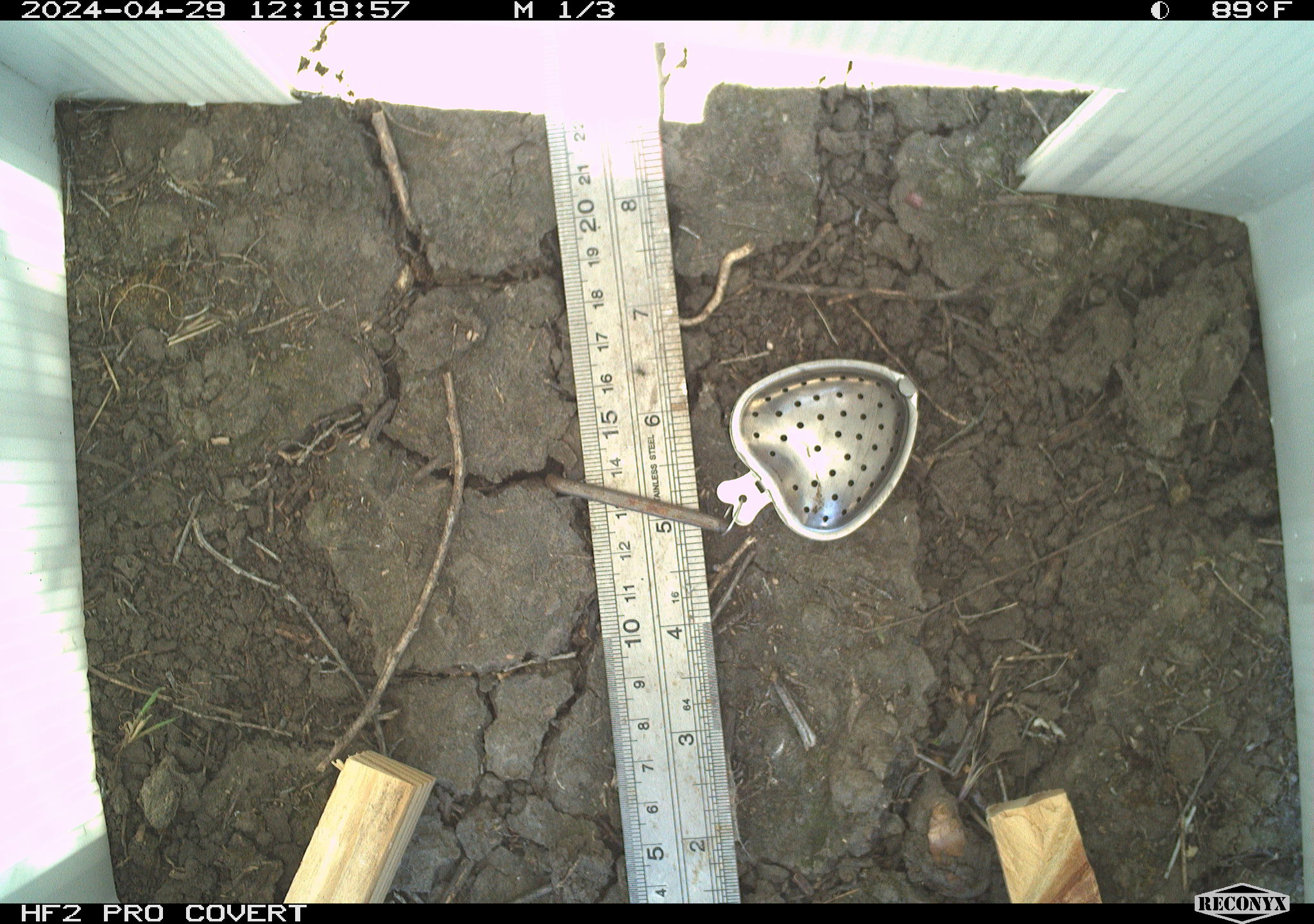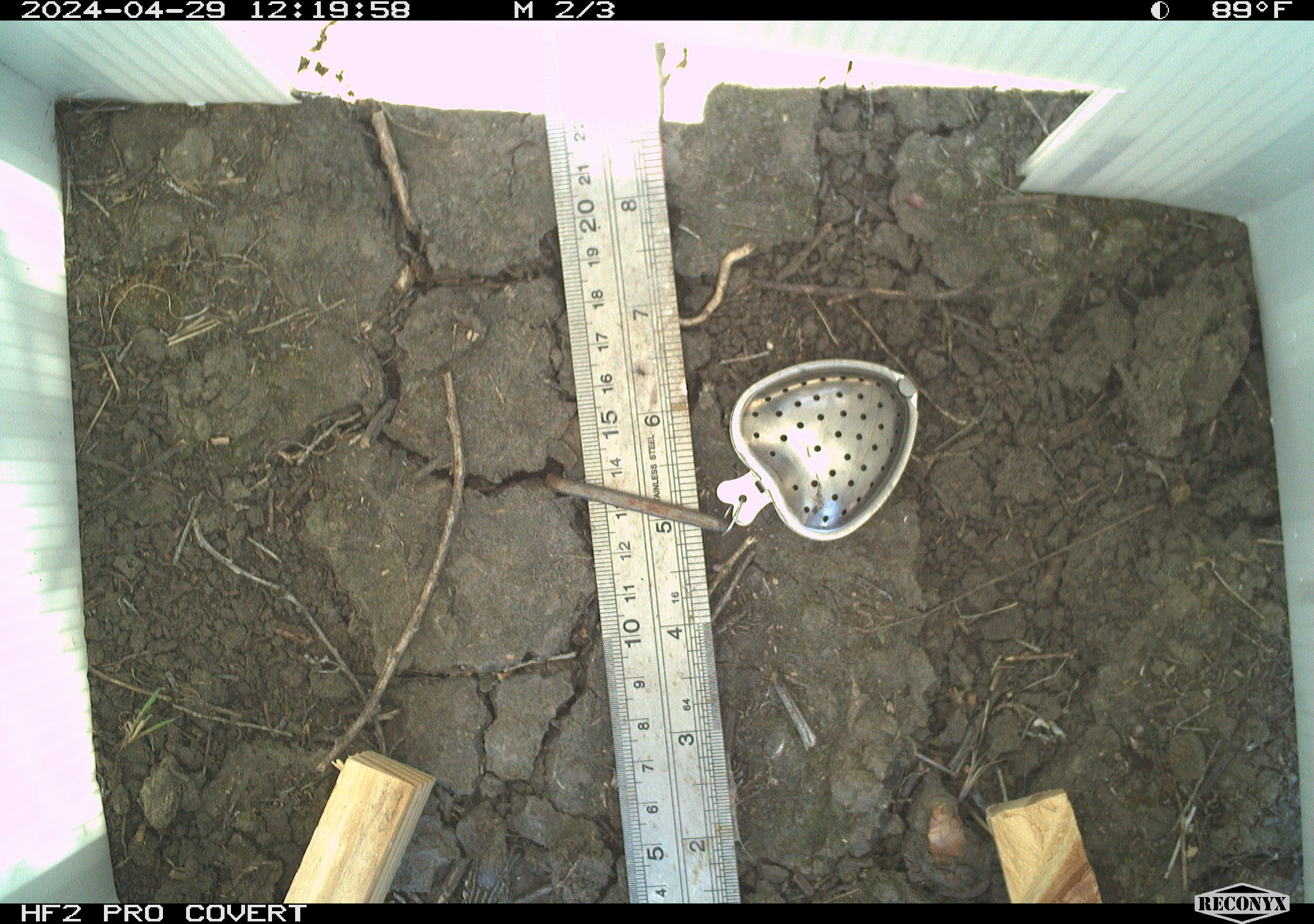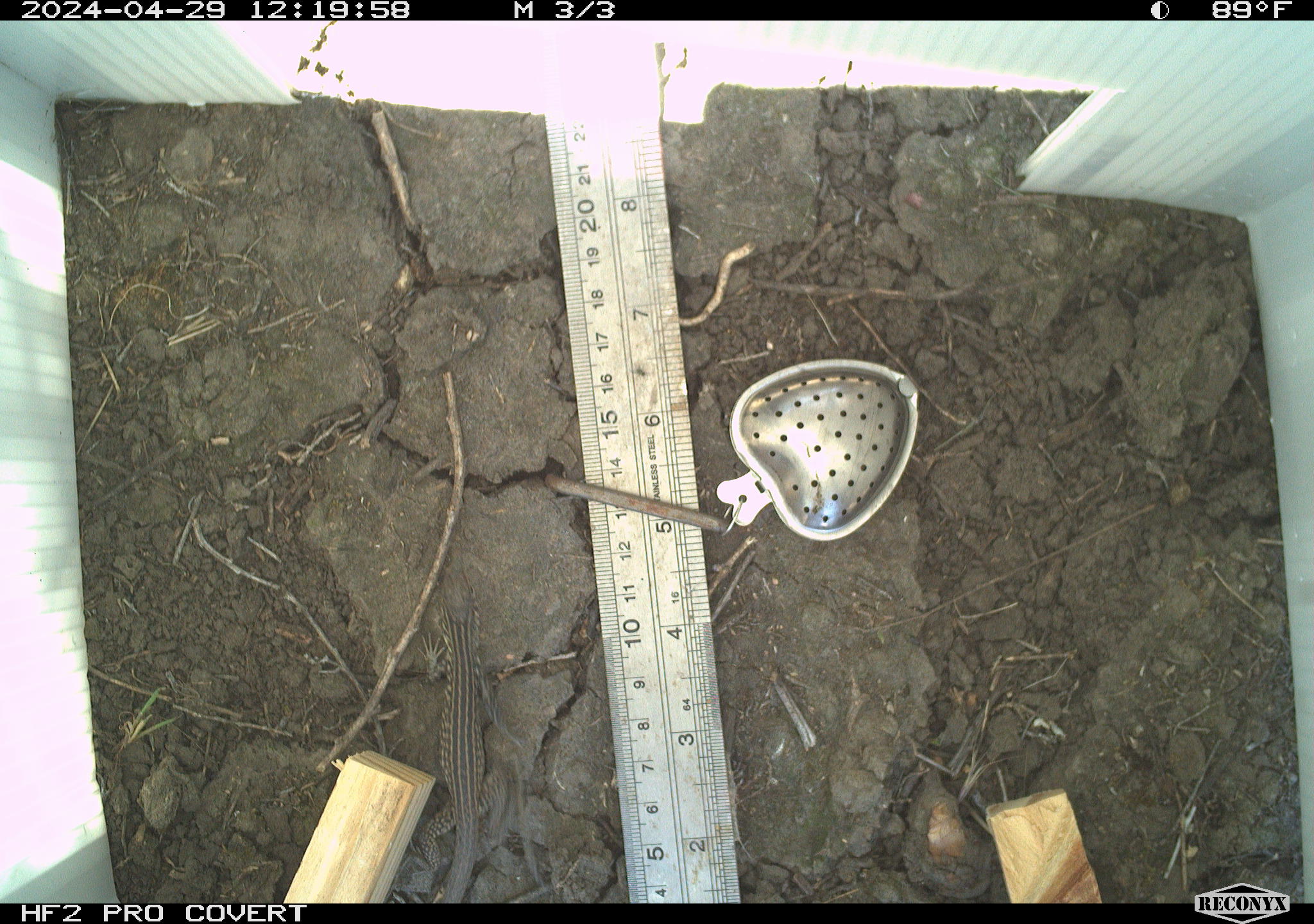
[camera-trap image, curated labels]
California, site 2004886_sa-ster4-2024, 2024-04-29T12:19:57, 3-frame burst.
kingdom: Animalia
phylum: Chordata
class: Reptilia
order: Squamata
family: Teiidae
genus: Aspidoscelis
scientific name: Aspidoscelis tigris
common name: western whiptail